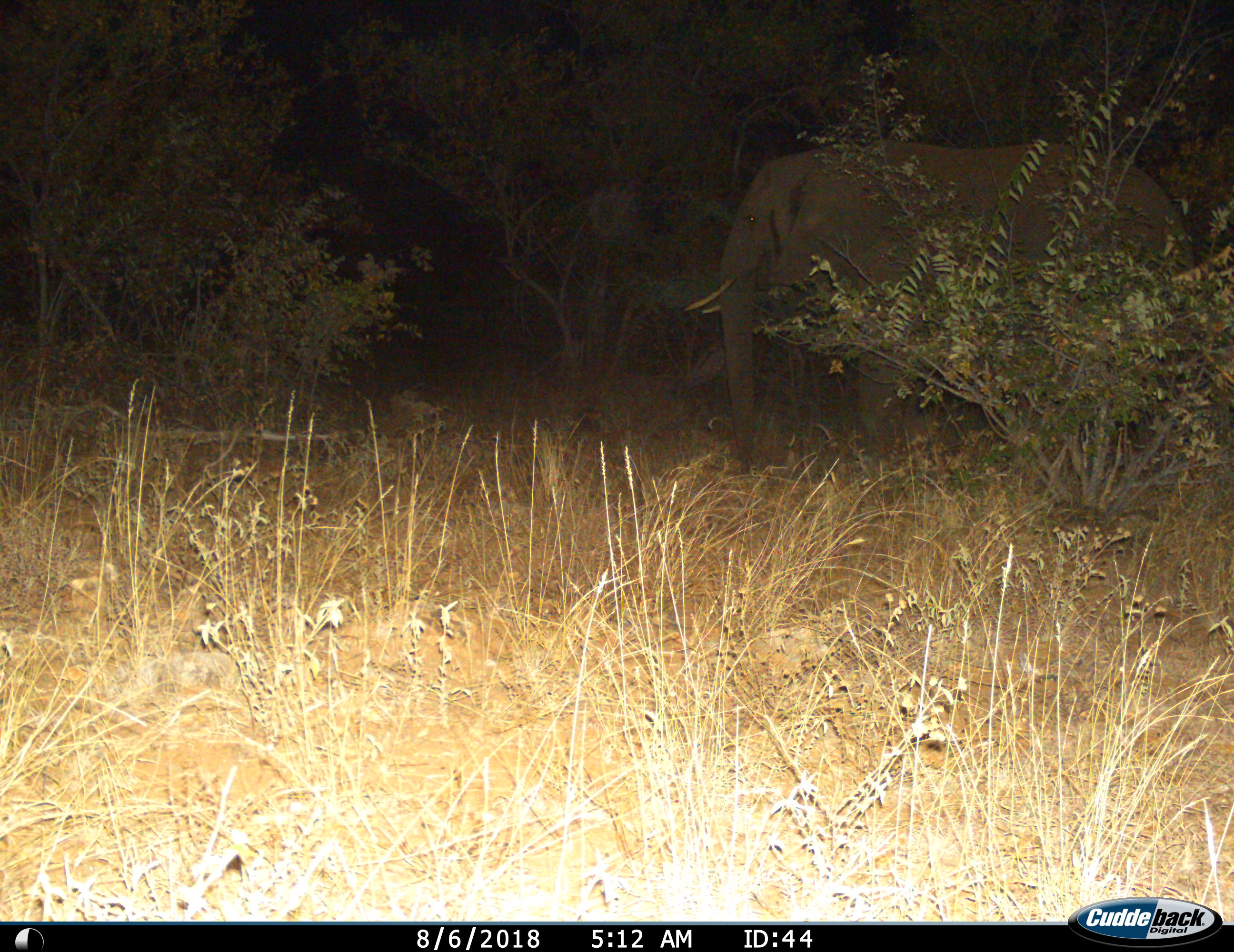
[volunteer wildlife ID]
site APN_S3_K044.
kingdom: Animalia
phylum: Chordata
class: Mammalia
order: Proboscidea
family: Elephantidae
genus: Loxodonta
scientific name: Loxodonta africana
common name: african bush elephant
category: elephant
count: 1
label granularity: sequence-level